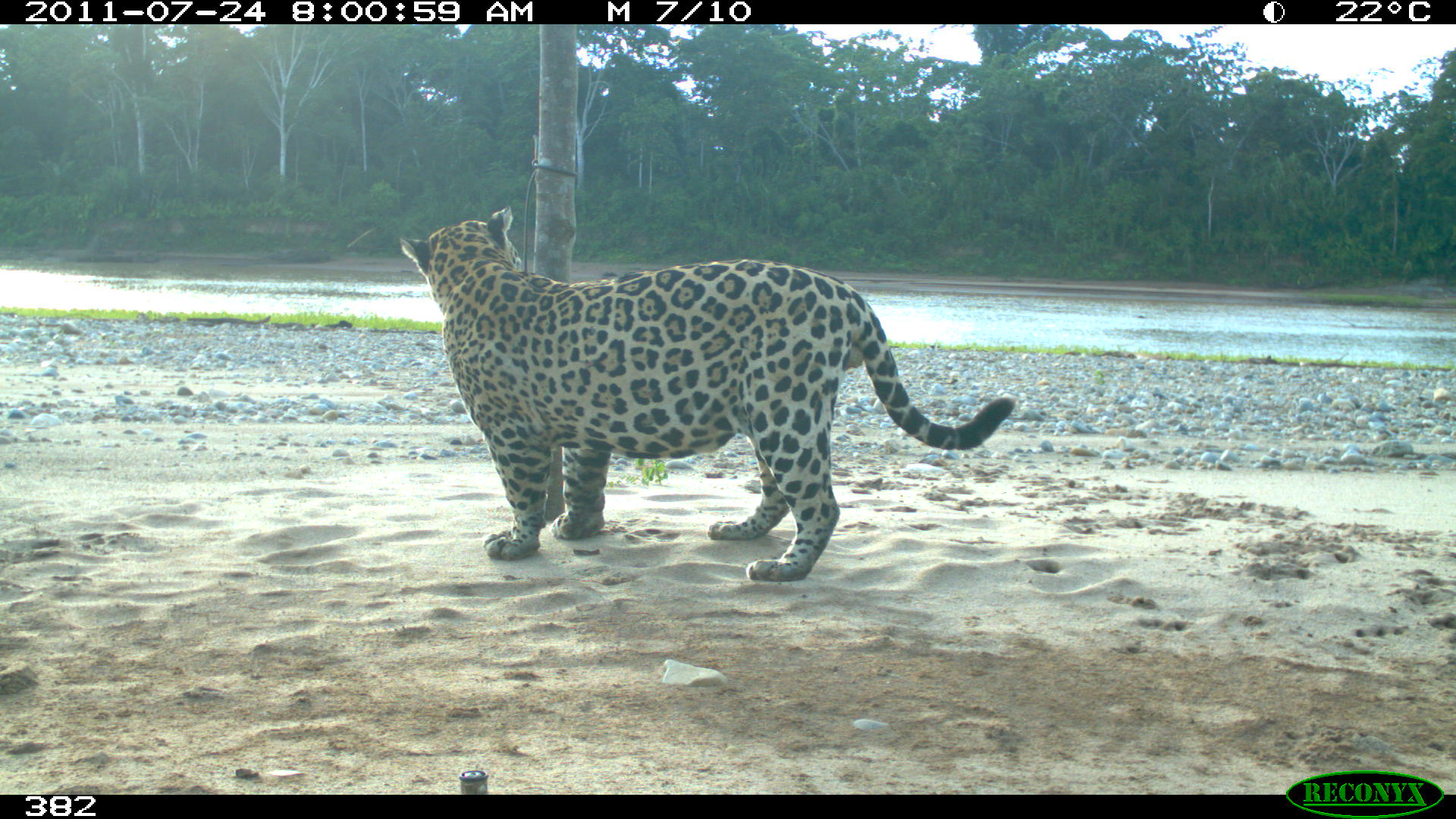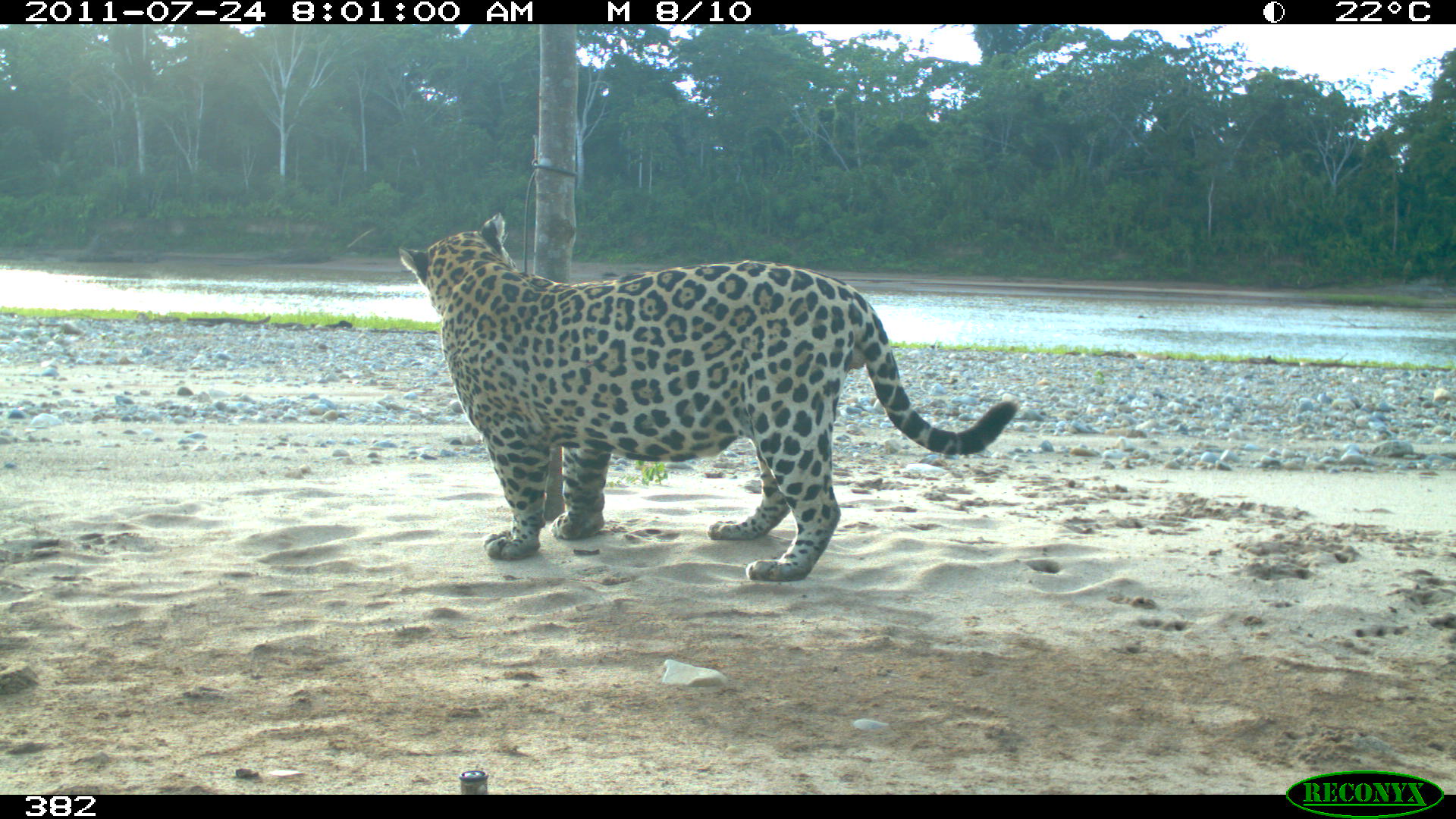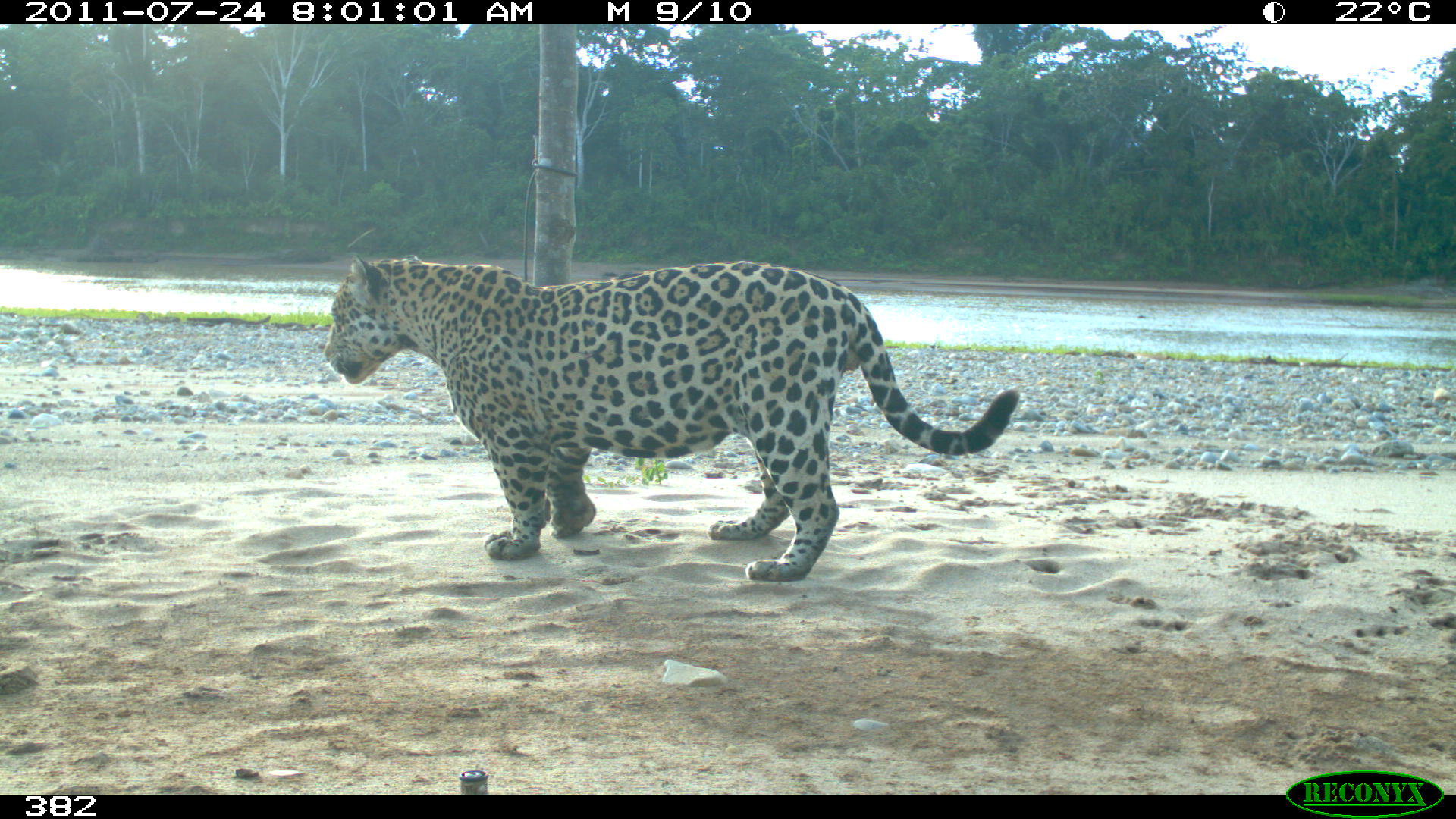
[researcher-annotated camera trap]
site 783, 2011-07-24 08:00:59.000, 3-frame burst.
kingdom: Animalia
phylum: Chordata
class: Mammalia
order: Carnivora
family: Felidae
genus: Panthera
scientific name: Panthera onca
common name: jaguar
Panthera onca (jaguar).